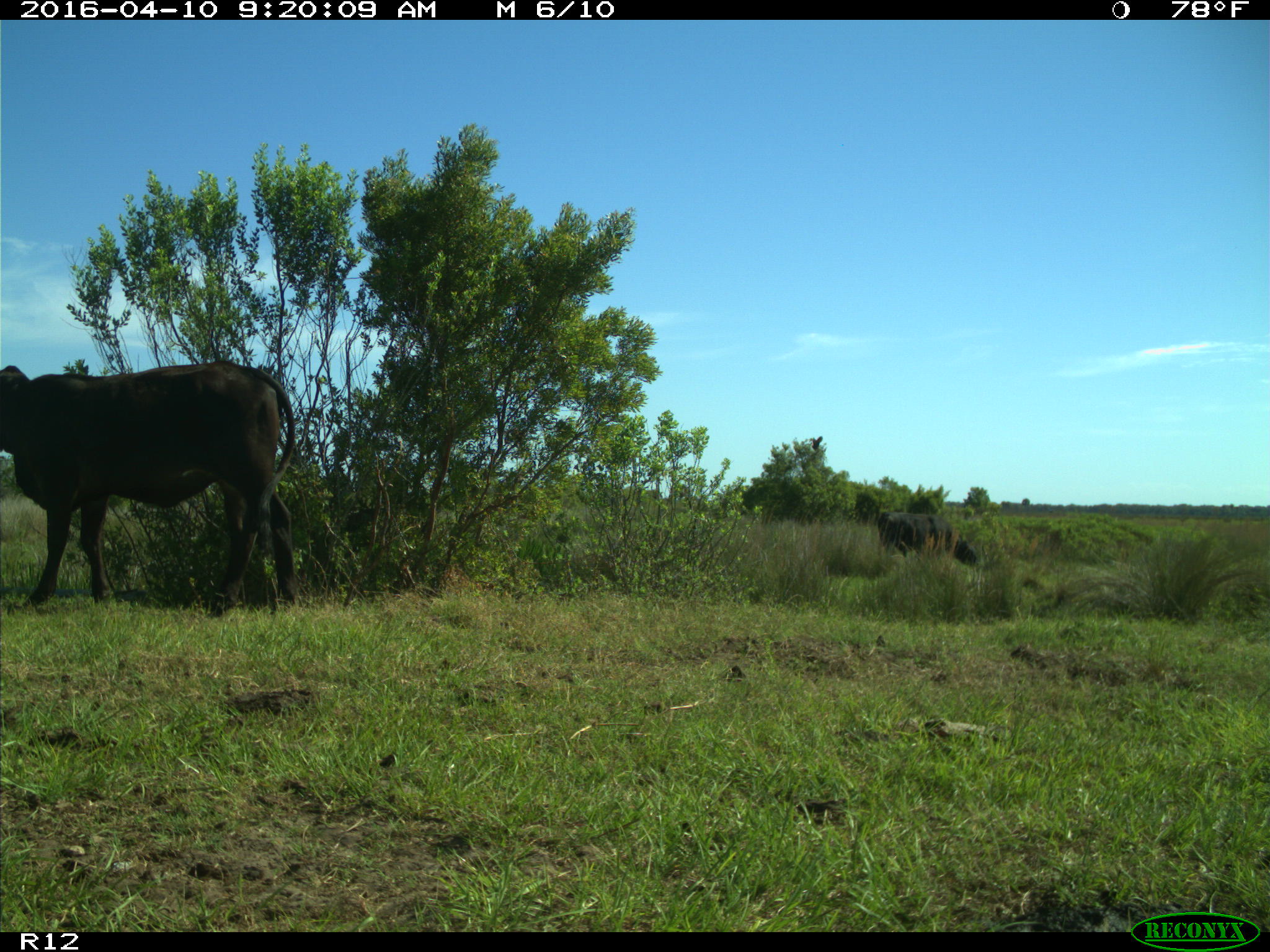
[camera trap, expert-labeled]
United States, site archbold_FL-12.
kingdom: Animalia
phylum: Chordata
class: Mammalia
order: Artiodactyla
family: Bovidae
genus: Bos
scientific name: Bos taurus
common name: domestic cow